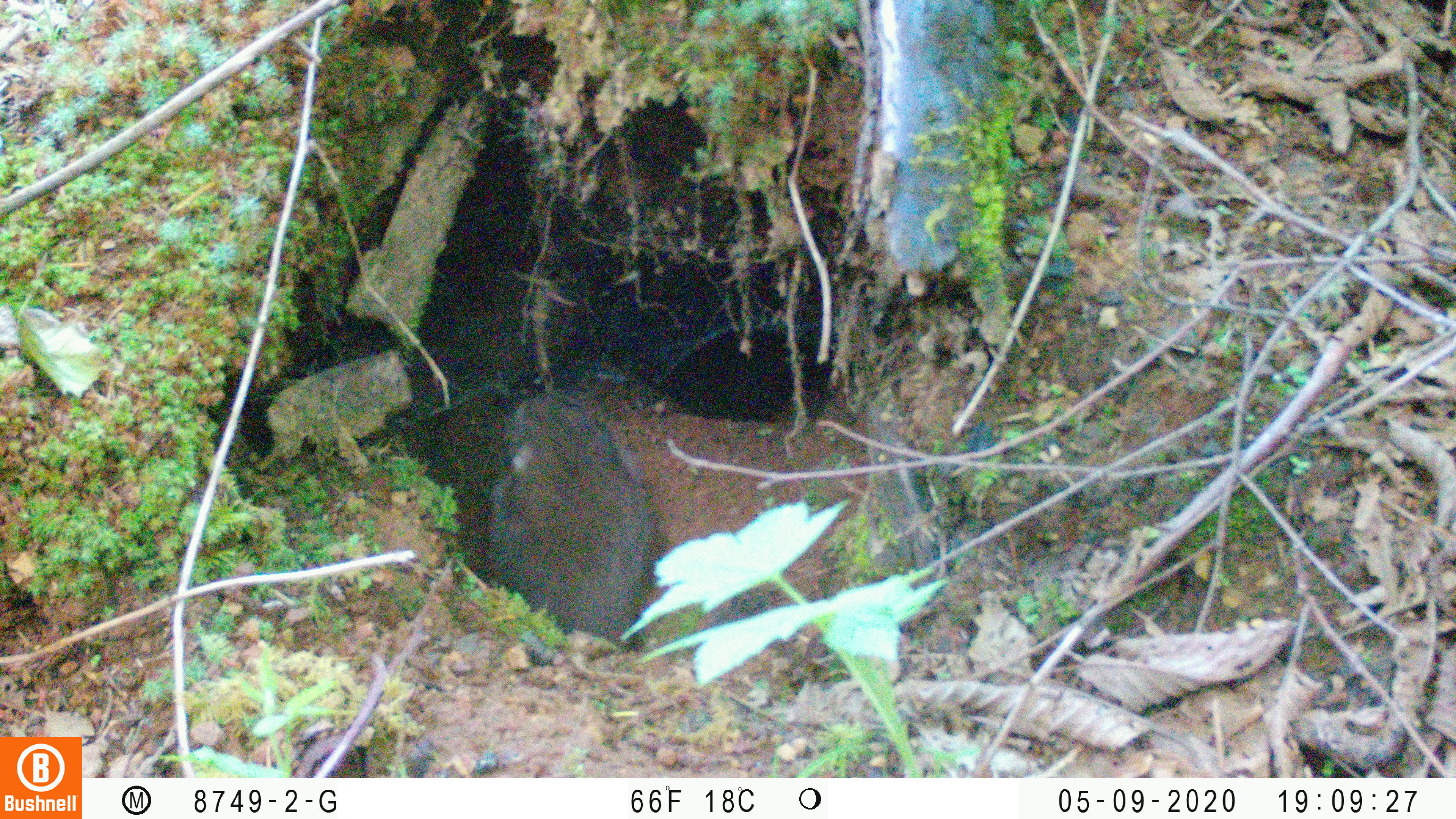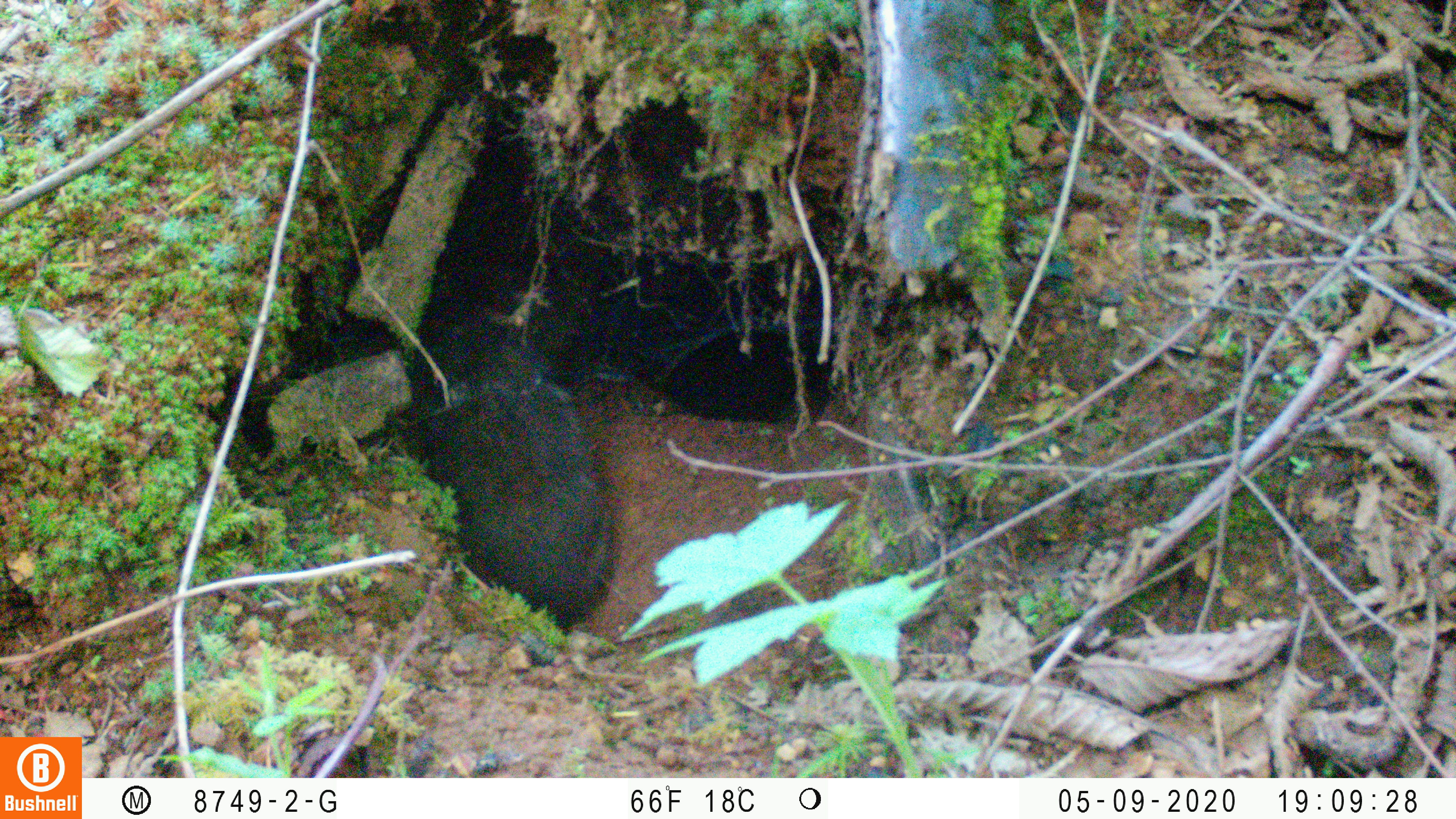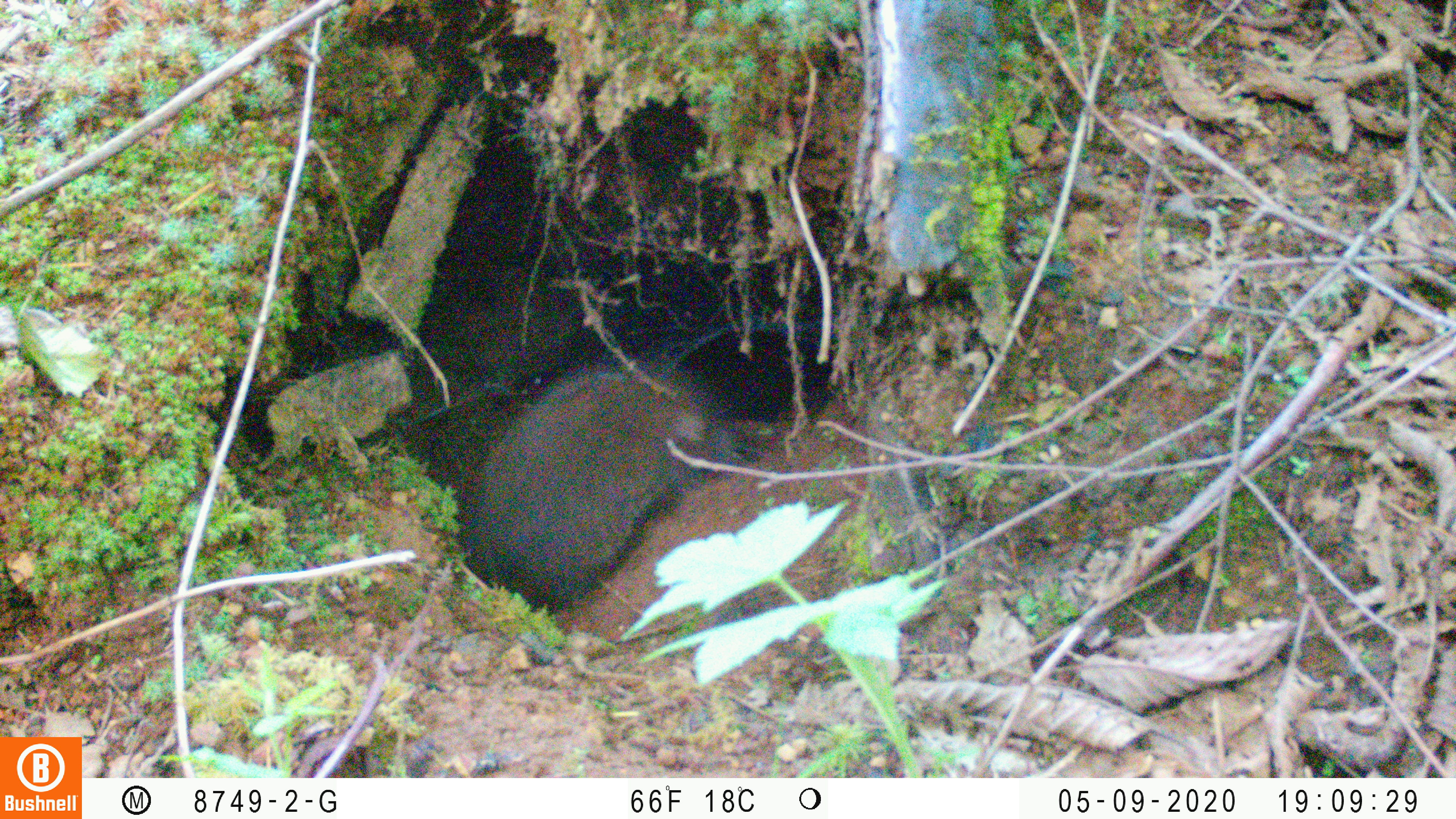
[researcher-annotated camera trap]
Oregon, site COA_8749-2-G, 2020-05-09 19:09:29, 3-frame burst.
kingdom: Animalia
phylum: Chordata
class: Mammalia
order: Rodentia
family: Aplodontiidae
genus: Aplodontia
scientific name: Aplodontia rufa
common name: mountain beaver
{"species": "mountain beaver (Aplodontia rufa)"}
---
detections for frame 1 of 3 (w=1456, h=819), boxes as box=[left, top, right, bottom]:
mountain beaver: box=[471, 389, 662, 651]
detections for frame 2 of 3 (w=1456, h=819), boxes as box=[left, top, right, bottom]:
mountain beaver: box=[410, 325, 624, 636]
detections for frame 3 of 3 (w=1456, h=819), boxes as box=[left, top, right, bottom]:
mountain beaver: box=[452, 342, 763, 613]